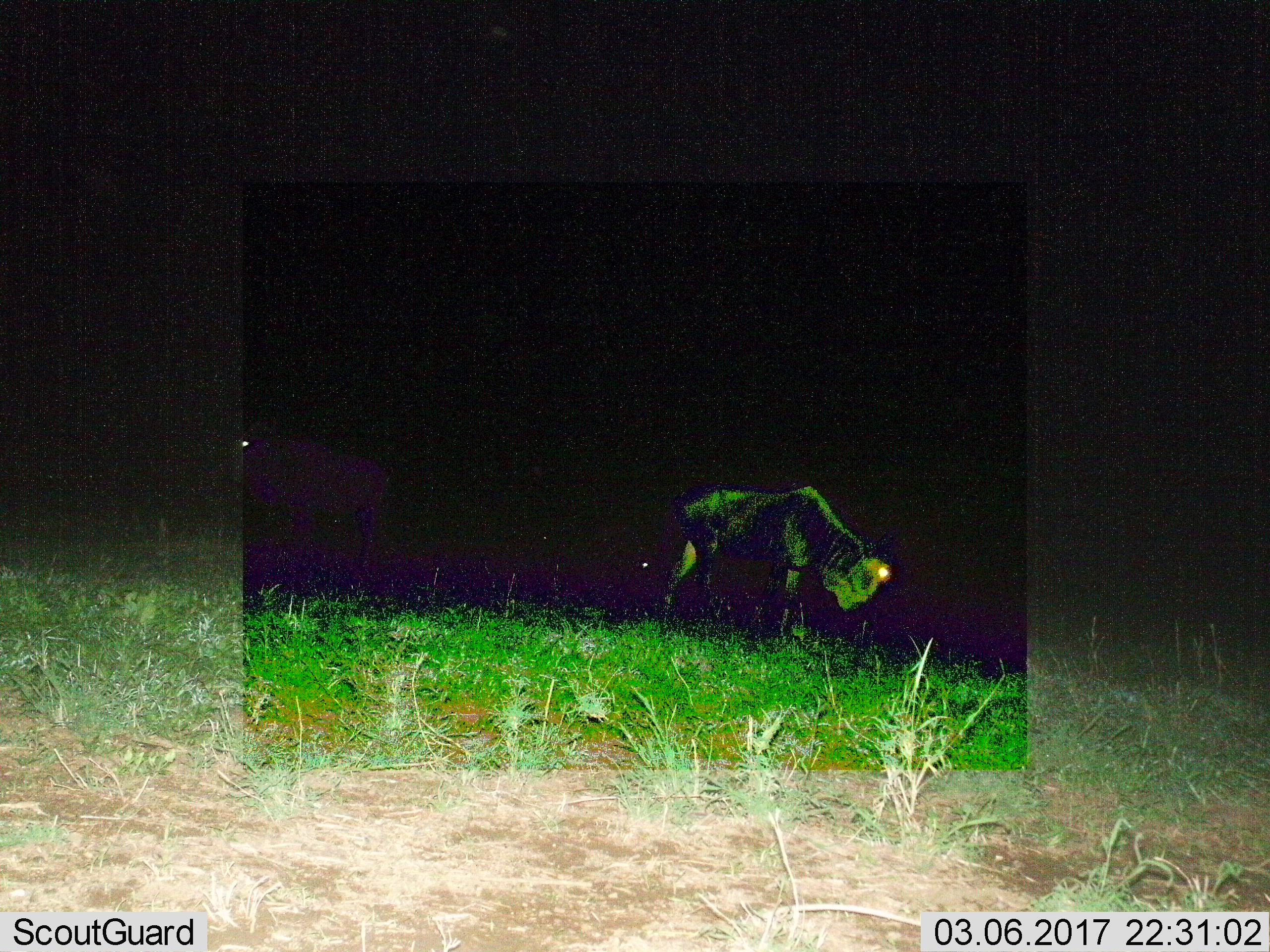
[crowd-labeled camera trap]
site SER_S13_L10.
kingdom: Animalia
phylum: Chordata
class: Mammalia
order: Artiodactyla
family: Bovidae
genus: Connochaetes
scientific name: Connochaetes taurinus taurinus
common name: blue wildebeest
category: wildebeestblue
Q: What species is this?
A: Wildebeestblue (blue wildebeest) (Connochaetes taurinus taurinus).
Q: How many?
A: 2.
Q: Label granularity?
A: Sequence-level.